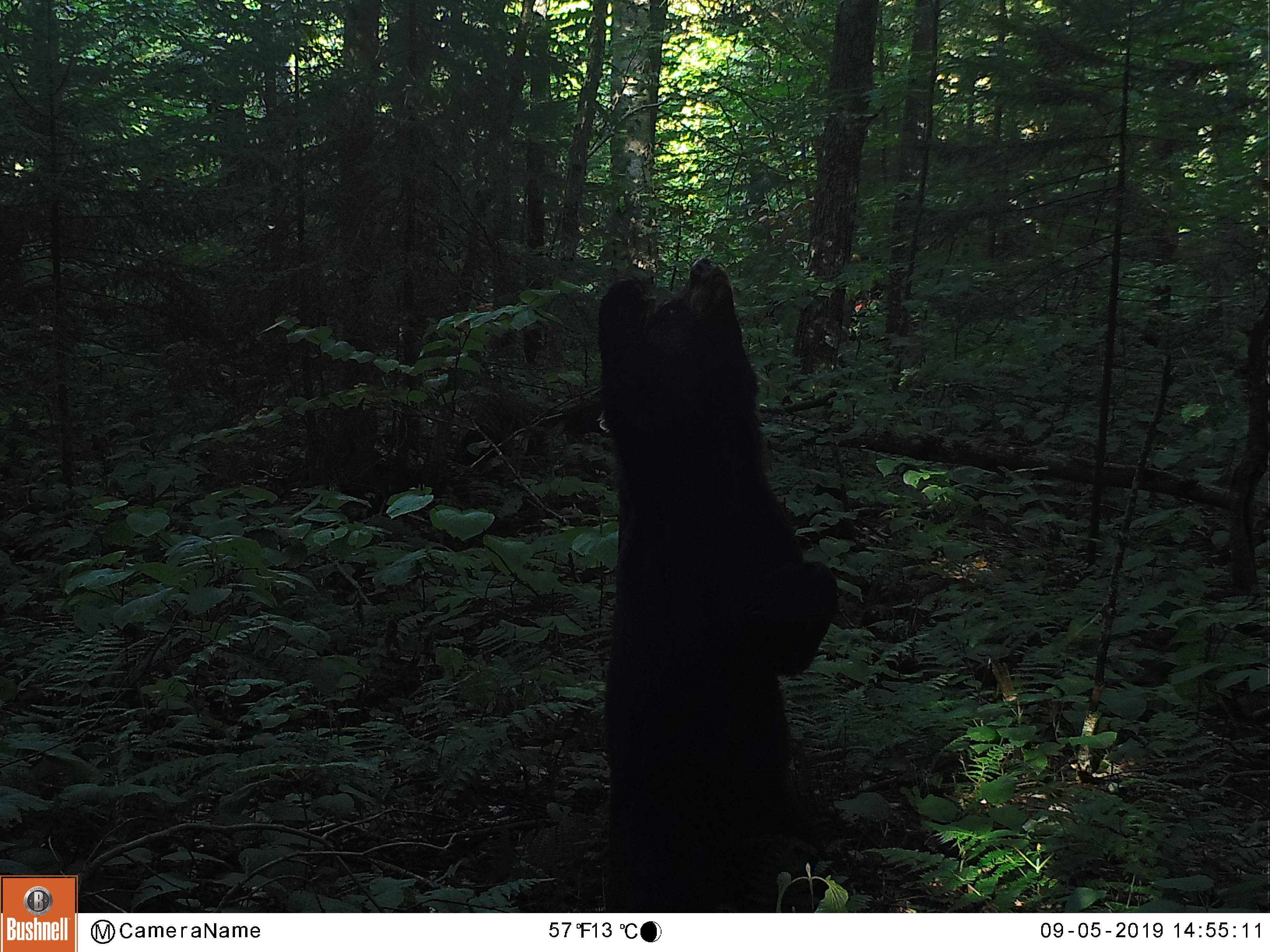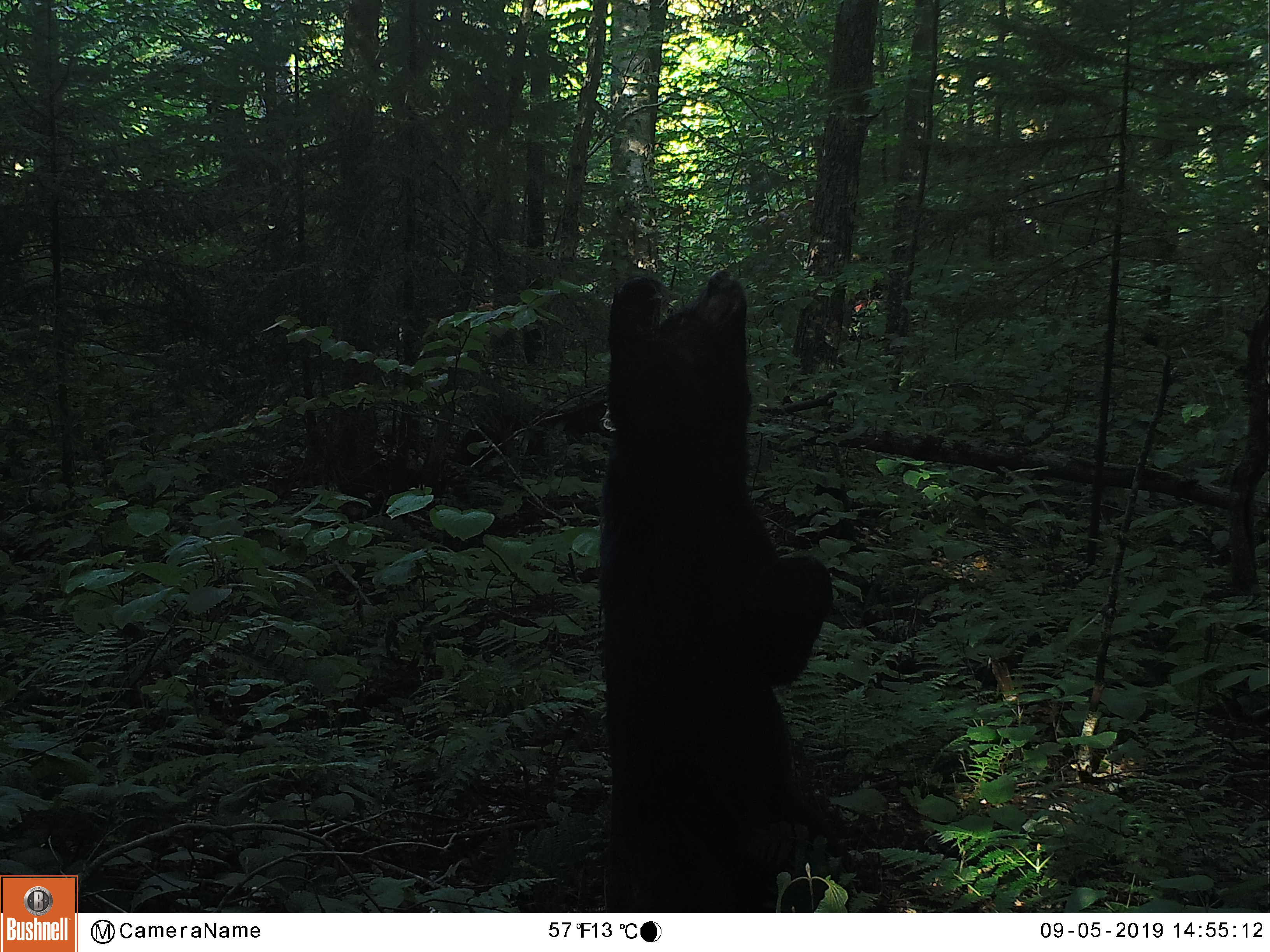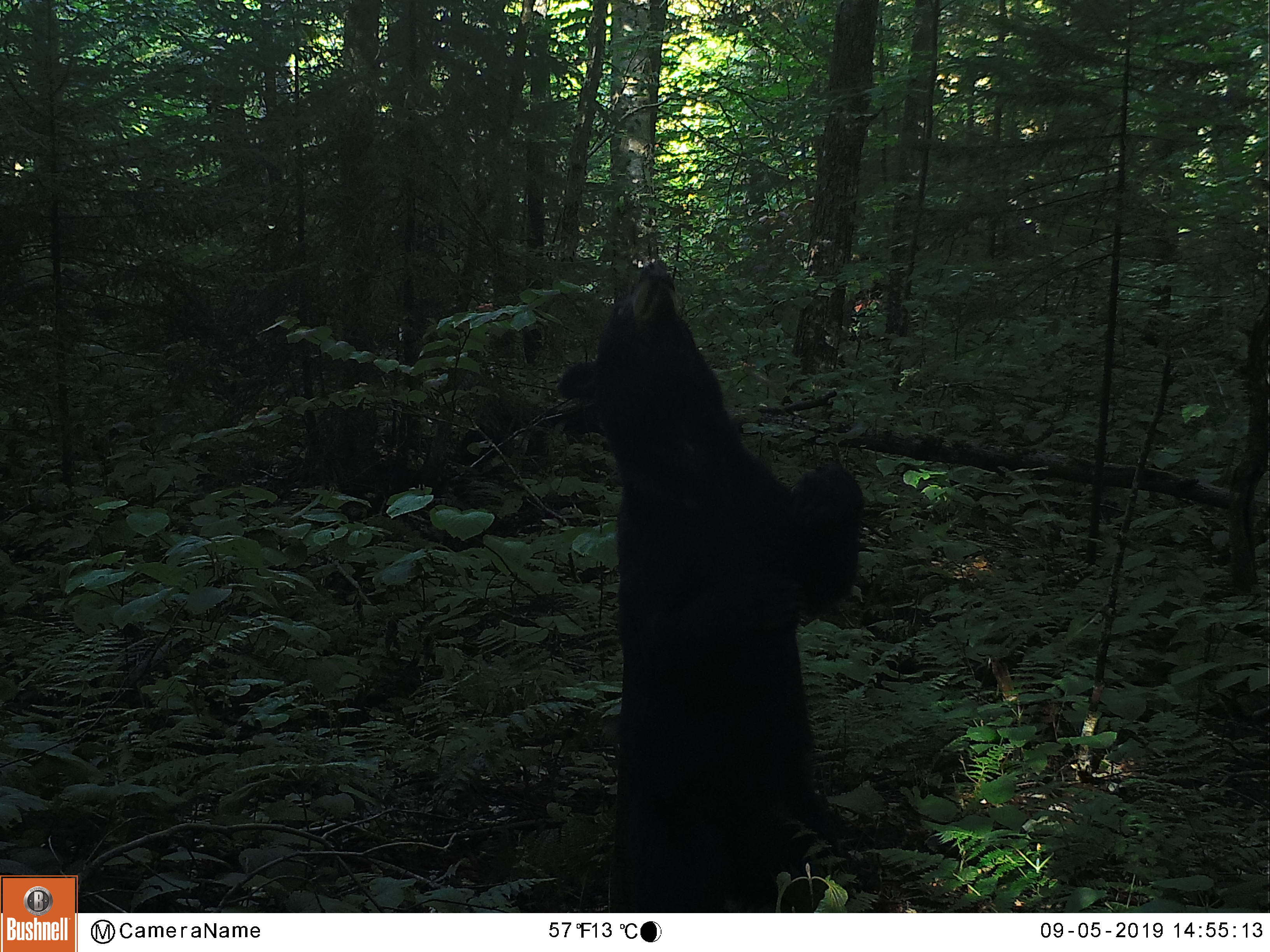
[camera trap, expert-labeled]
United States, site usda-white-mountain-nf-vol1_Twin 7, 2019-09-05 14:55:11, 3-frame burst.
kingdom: Animalia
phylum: Chordata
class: Mammalia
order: Carnivora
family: Ursidae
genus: Ursus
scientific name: Ursus americanus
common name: black bear